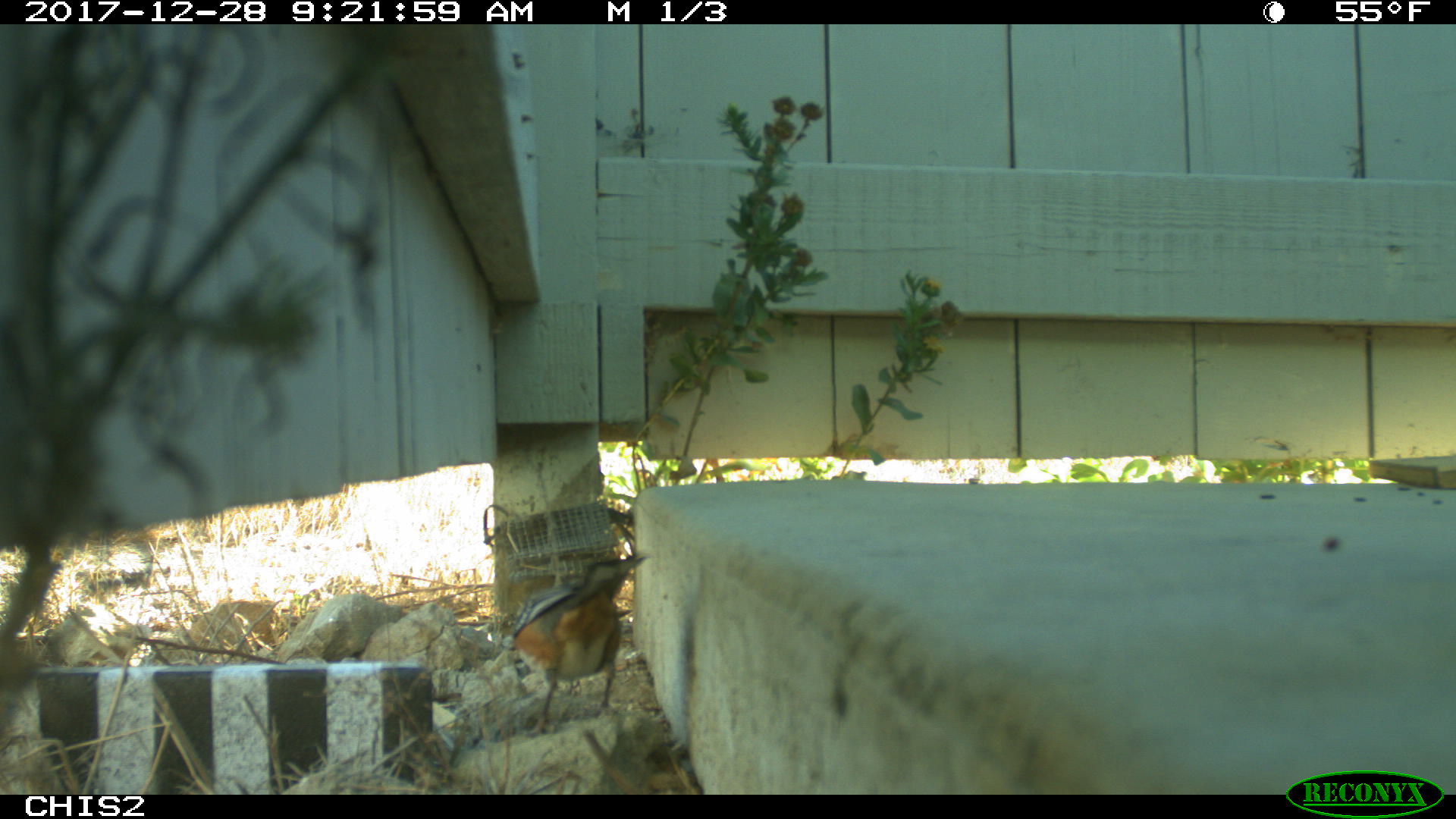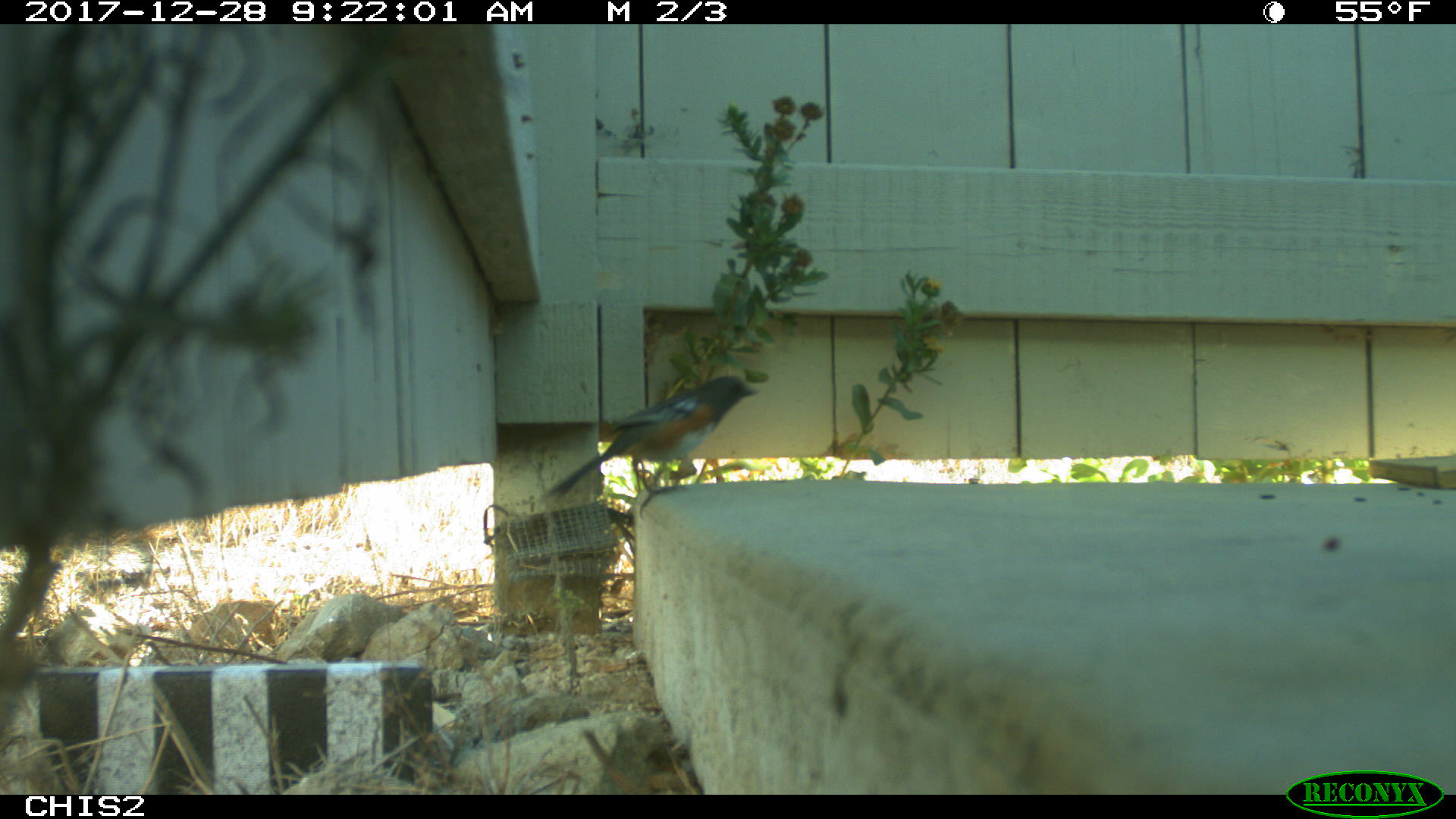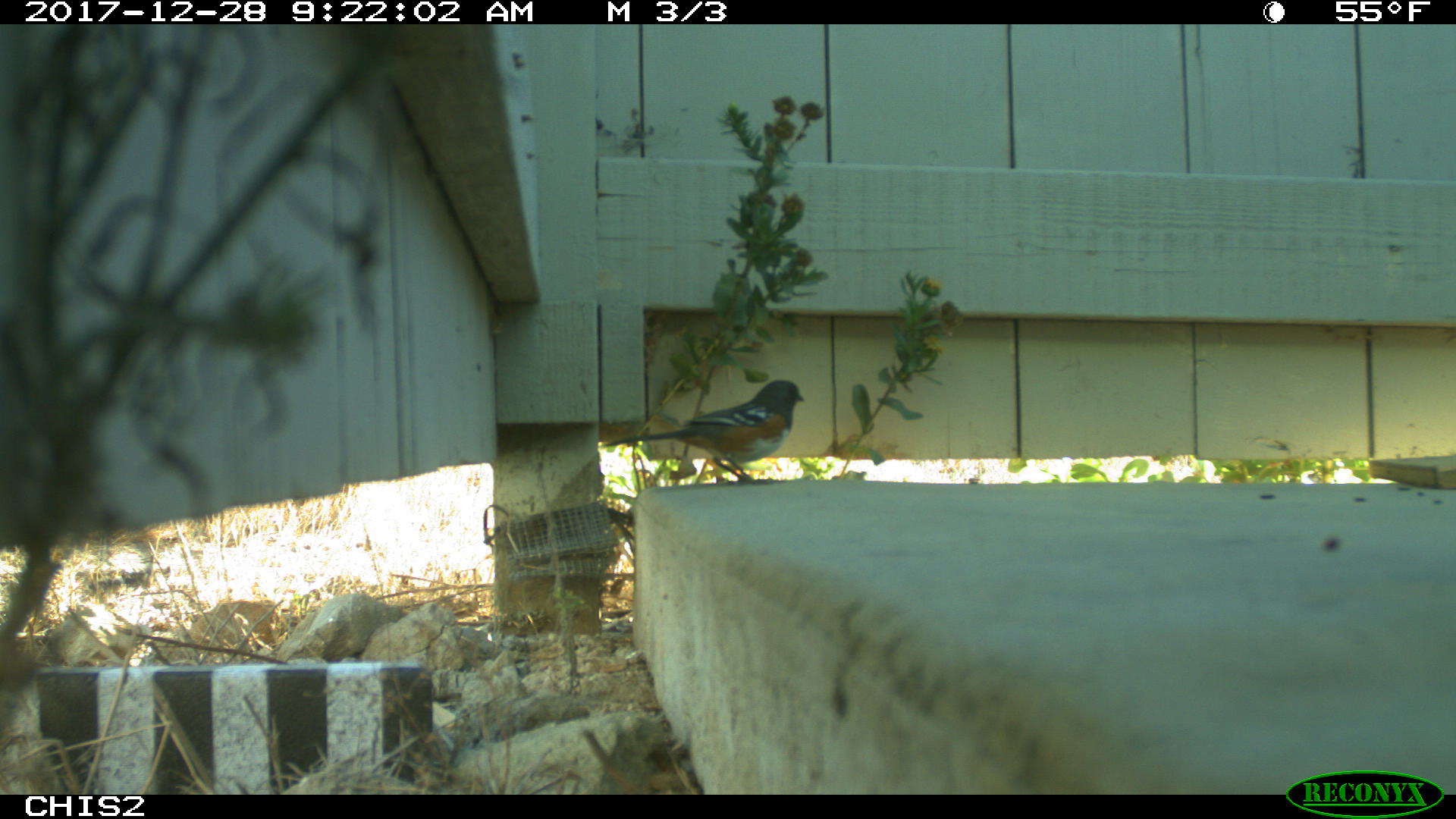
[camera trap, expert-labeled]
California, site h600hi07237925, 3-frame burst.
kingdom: Animalia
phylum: Chordata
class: Aves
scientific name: Aves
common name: bird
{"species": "bird (Aves)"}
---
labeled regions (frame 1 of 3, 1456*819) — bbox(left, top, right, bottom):
bird: bbox(512, 555, 645, 737)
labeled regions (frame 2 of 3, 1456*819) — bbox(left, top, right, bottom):
bird: bbox(536, 375, 759, 519)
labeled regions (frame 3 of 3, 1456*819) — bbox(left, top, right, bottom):
bird: bbox(603, 380, 805, 485)